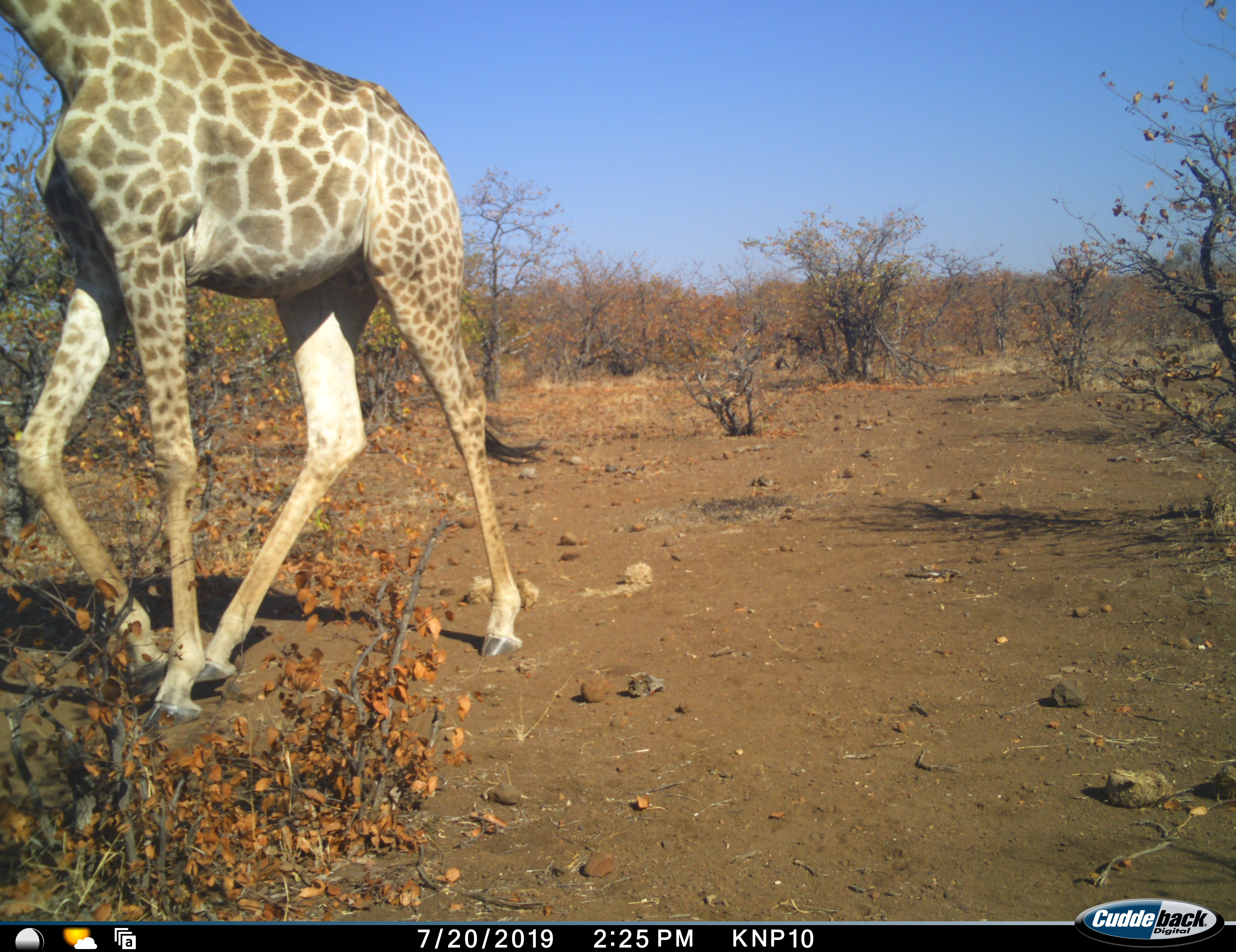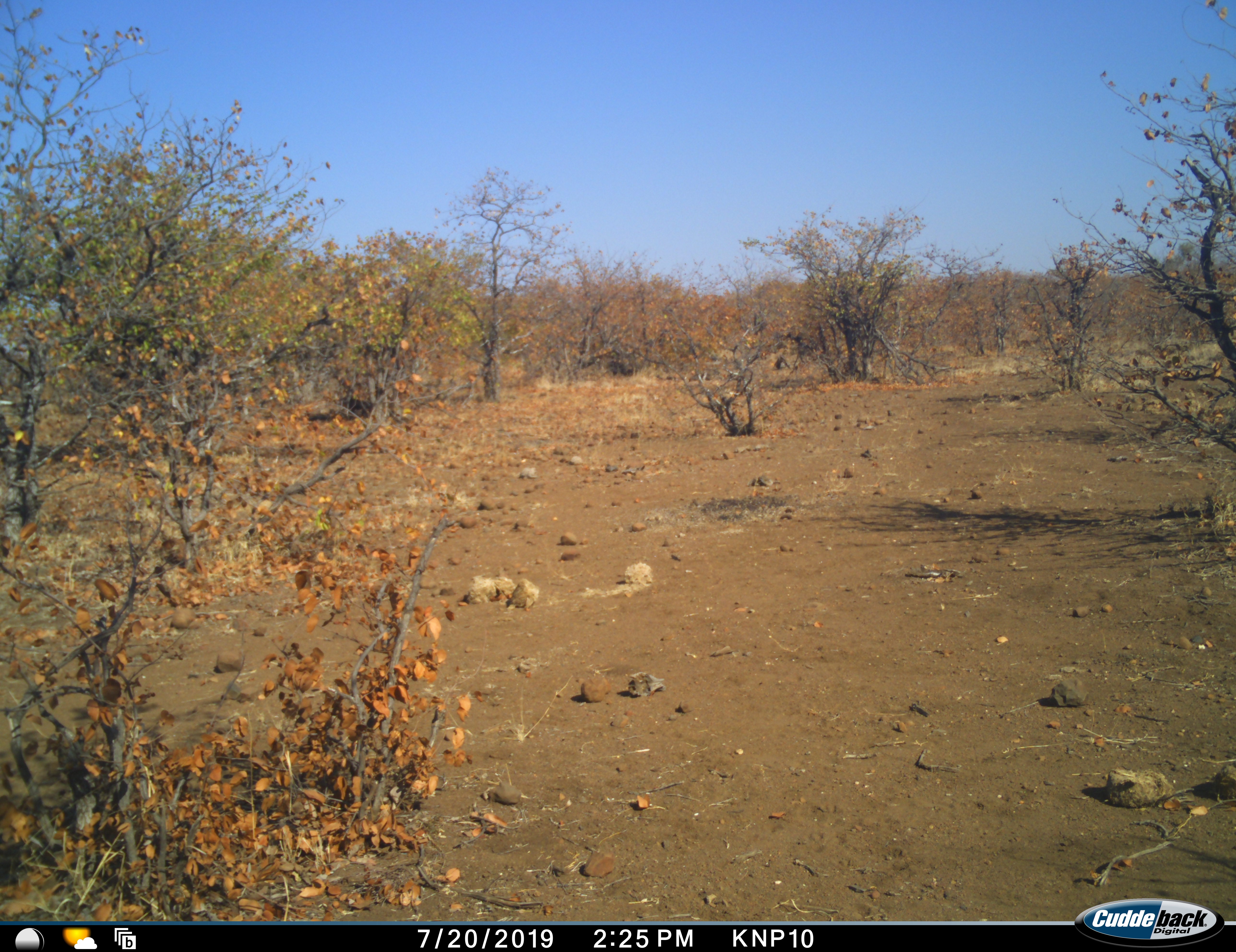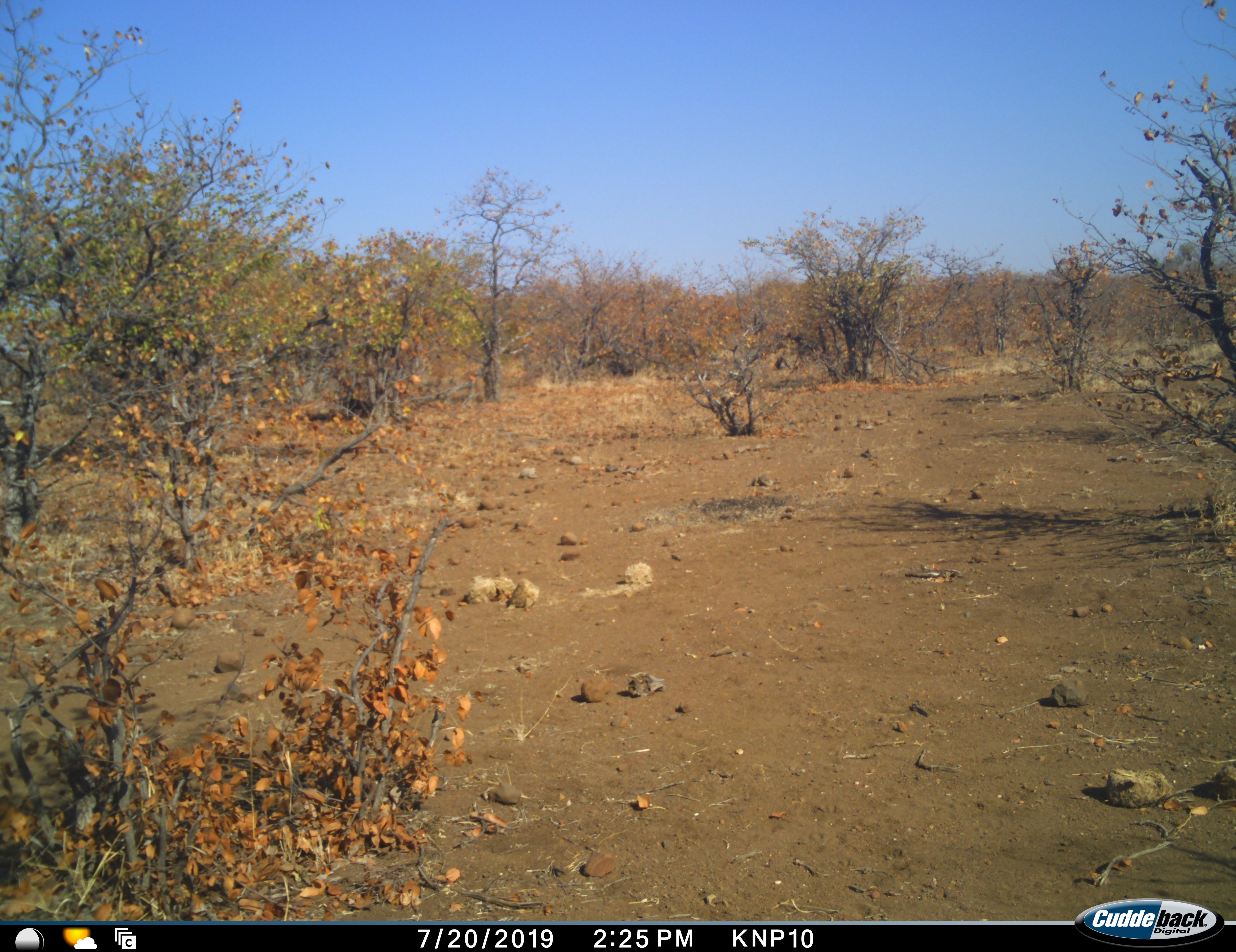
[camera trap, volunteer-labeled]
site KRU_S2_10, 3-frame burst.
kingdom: Animalia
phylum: Chordata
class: Mammalia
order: Artiodactyla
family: Giraffidae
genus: Giraffa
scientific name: Giraffa camelopardalis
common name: giraffe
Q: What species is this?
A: Giraffe (Giraffa camelopardalis).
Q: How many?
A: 1.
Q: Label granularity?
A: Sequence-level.